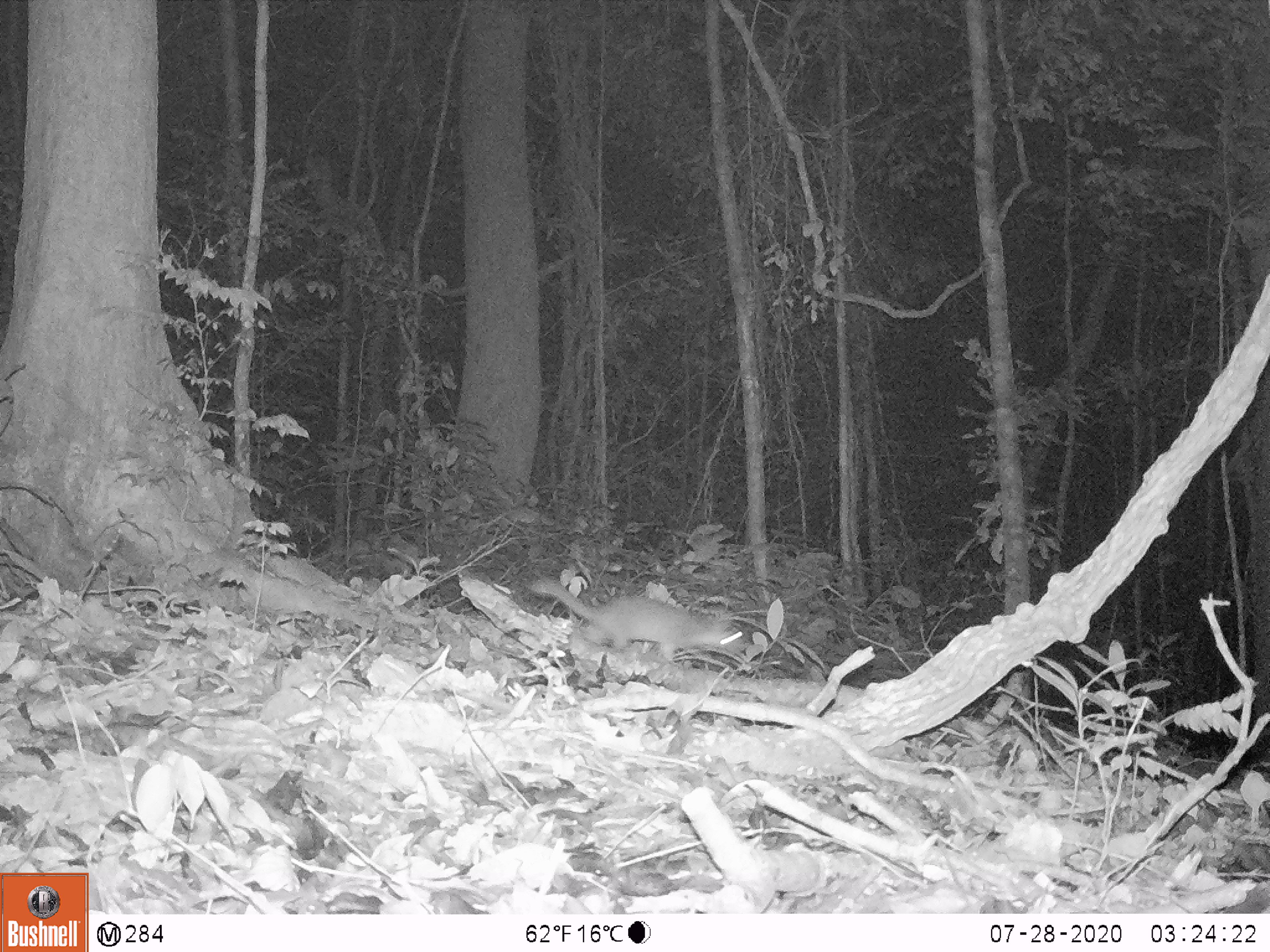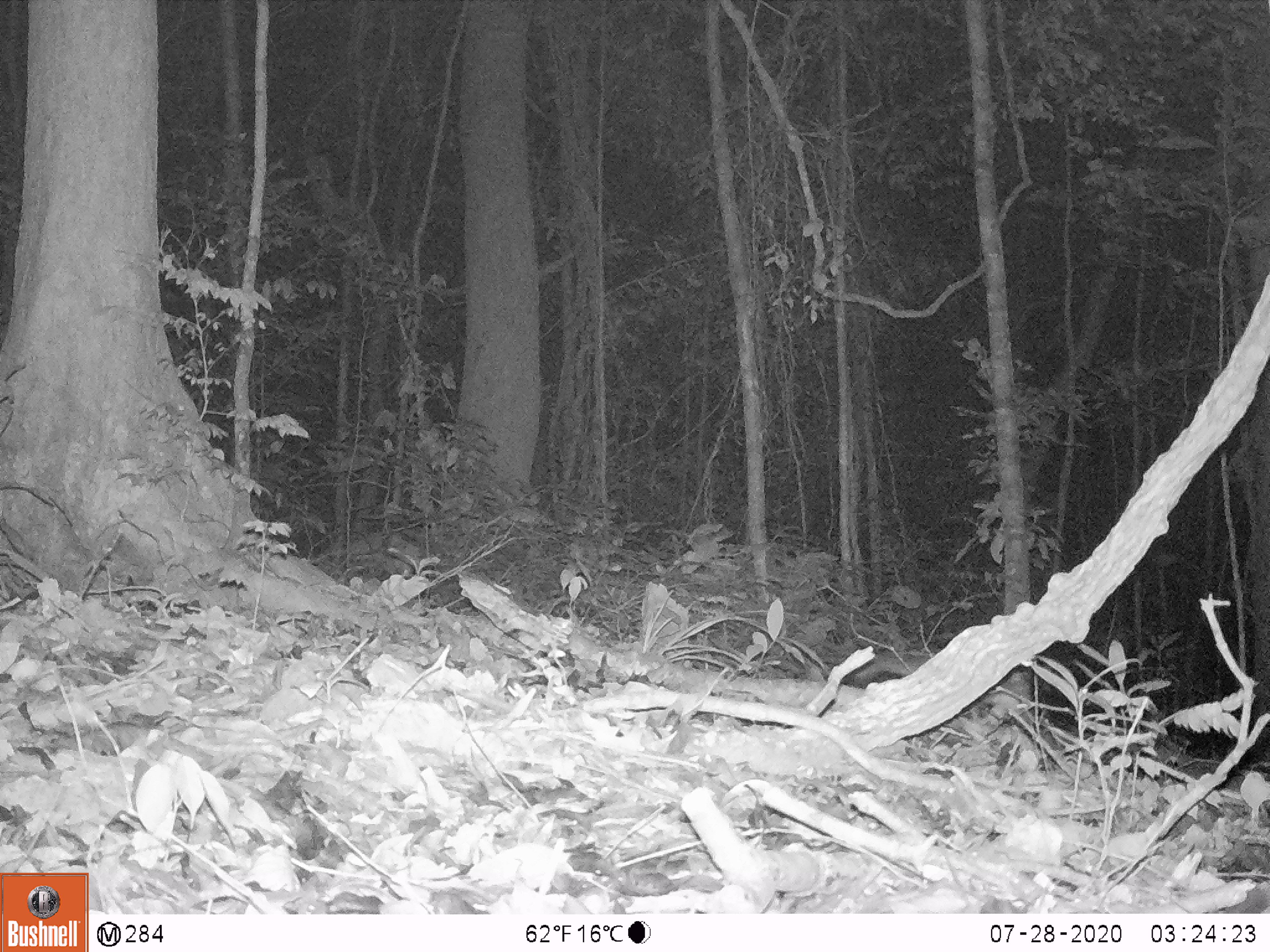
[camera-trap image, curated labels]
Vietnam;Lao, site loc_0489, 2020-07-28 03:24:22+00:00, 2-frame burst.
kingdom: Animalia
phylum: Chordata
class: Mammalia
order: Carnivora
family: Mustelidae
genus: Melogale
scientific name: Melogale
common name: ferret badger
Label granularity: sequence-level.